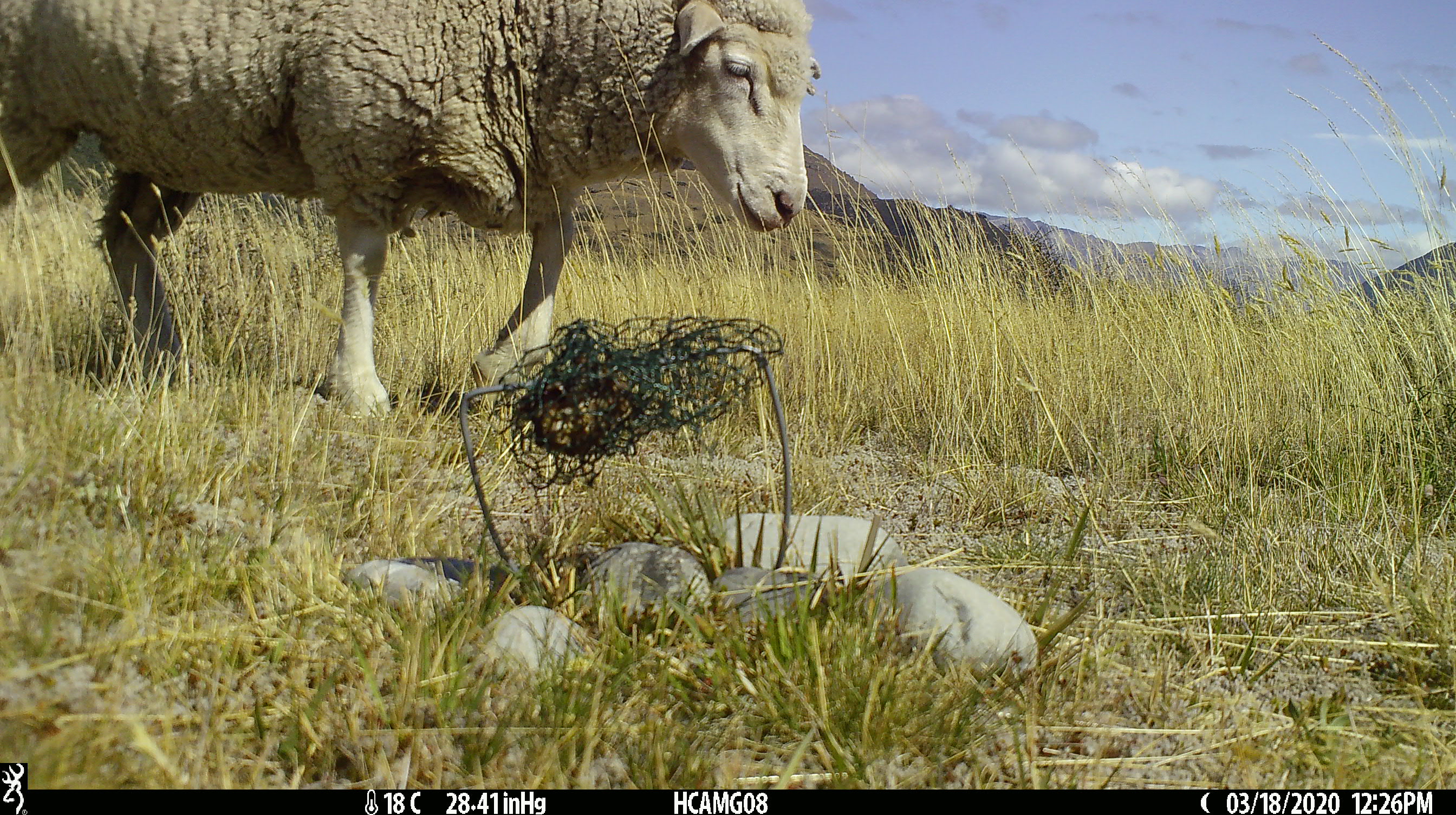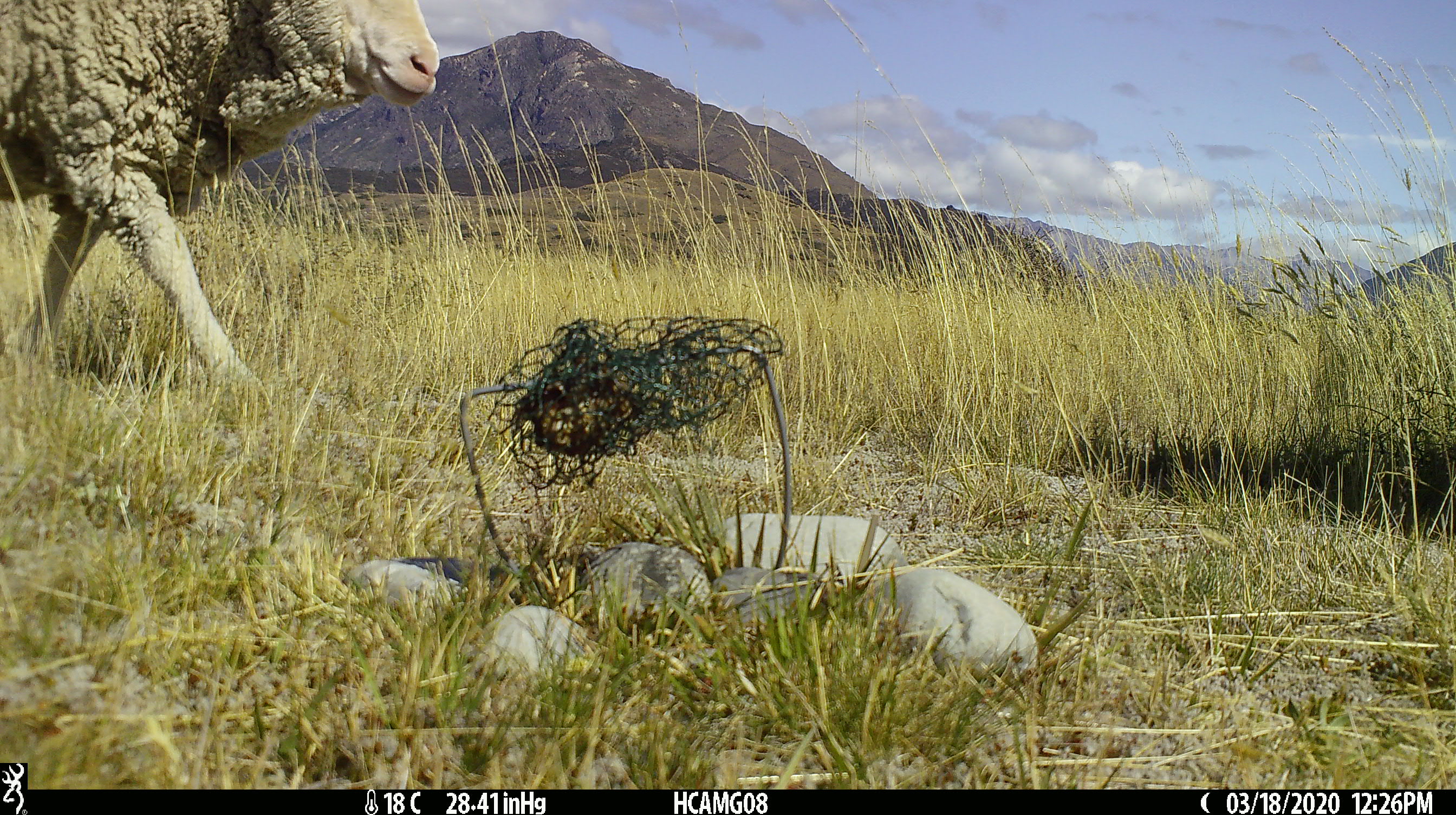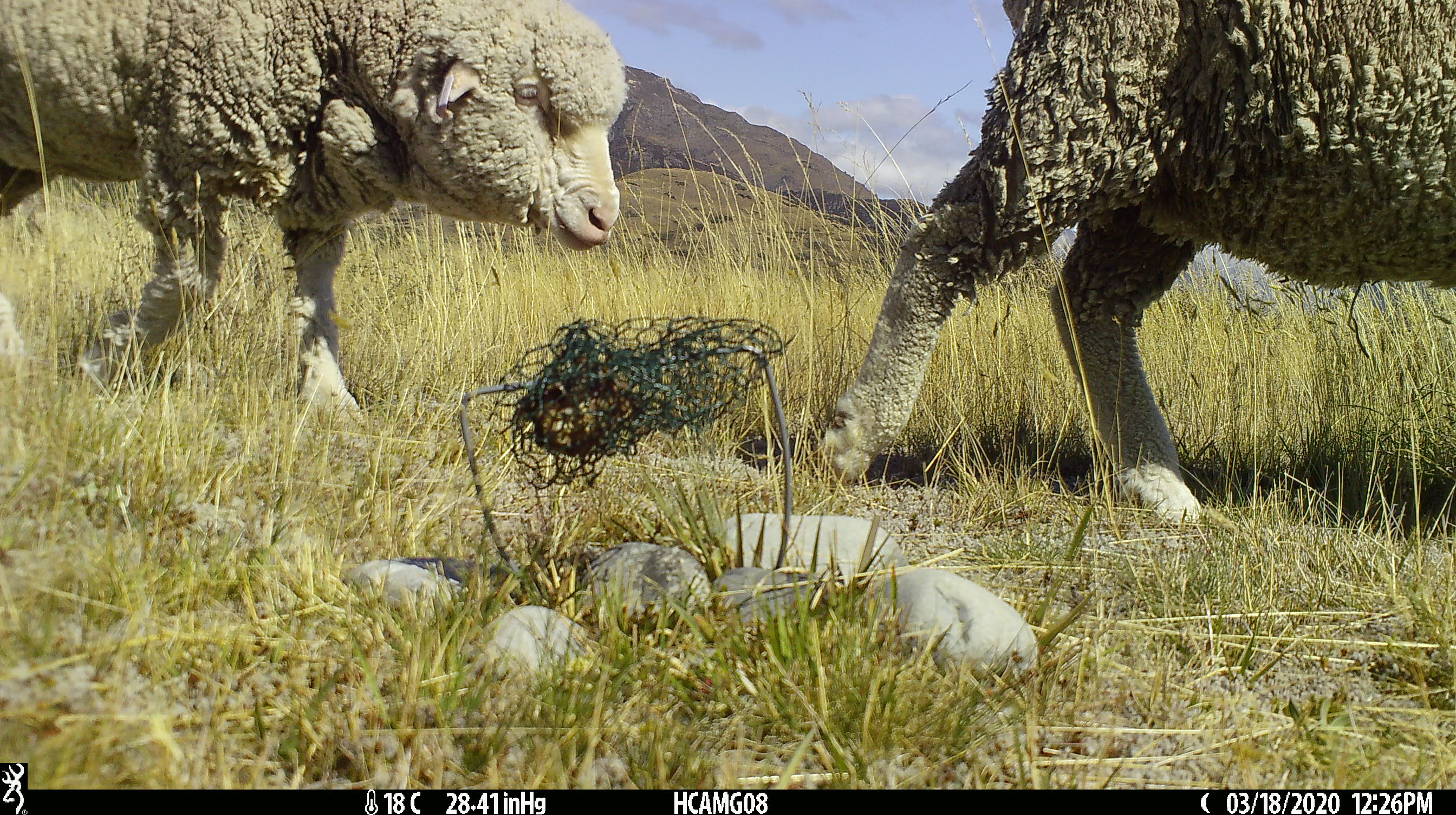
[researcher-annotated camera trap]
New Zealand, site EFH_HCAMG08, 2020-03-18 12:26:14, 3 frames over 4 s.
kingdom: Animalia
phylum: Chordata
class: Mammalia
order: Artiodactyla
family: Bovidae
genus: Ovis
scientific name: Ovis aries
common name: domestic sheep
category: sheep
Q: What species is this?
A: Sheep (domestic sheep) (Ovis aries).